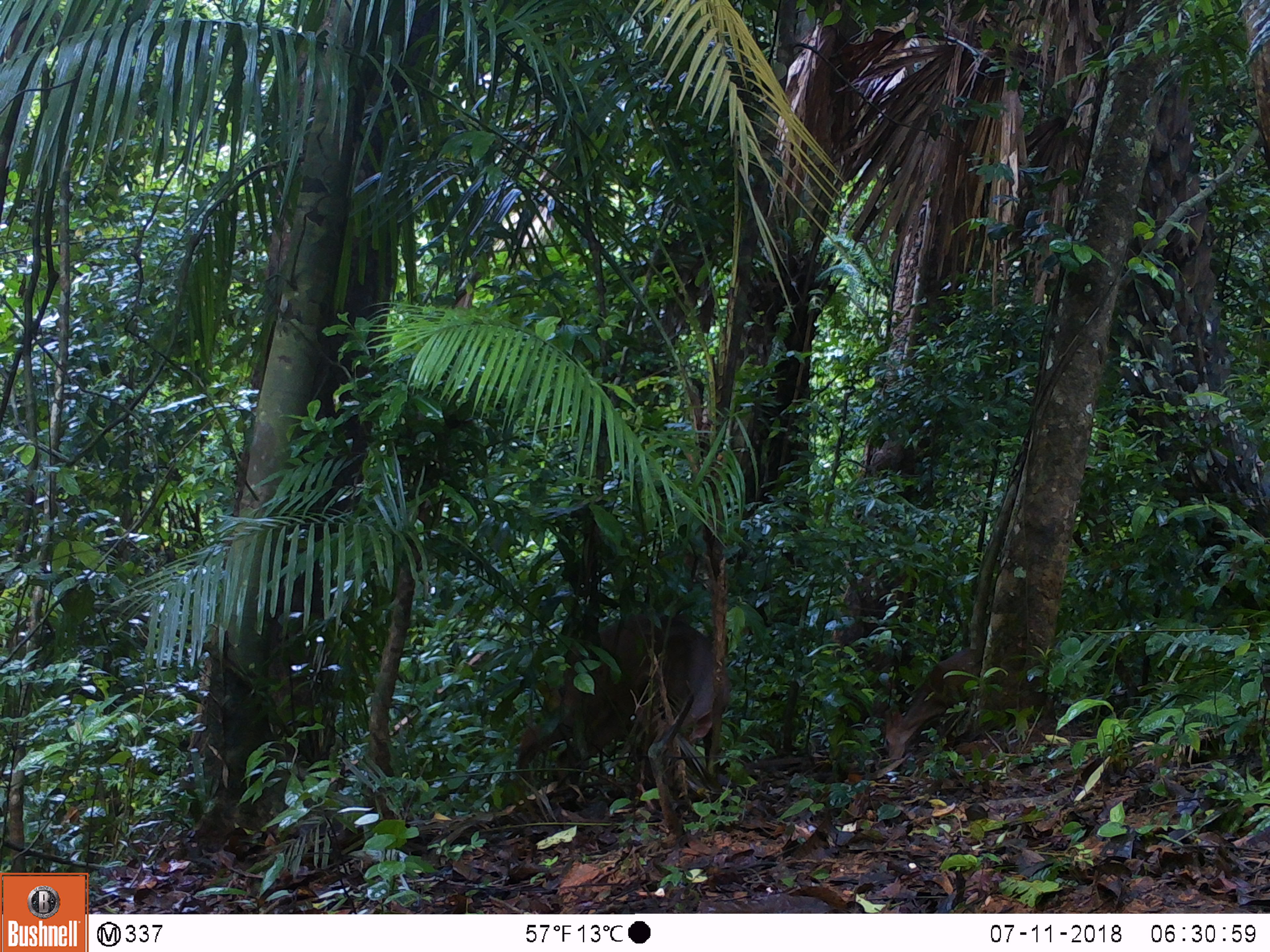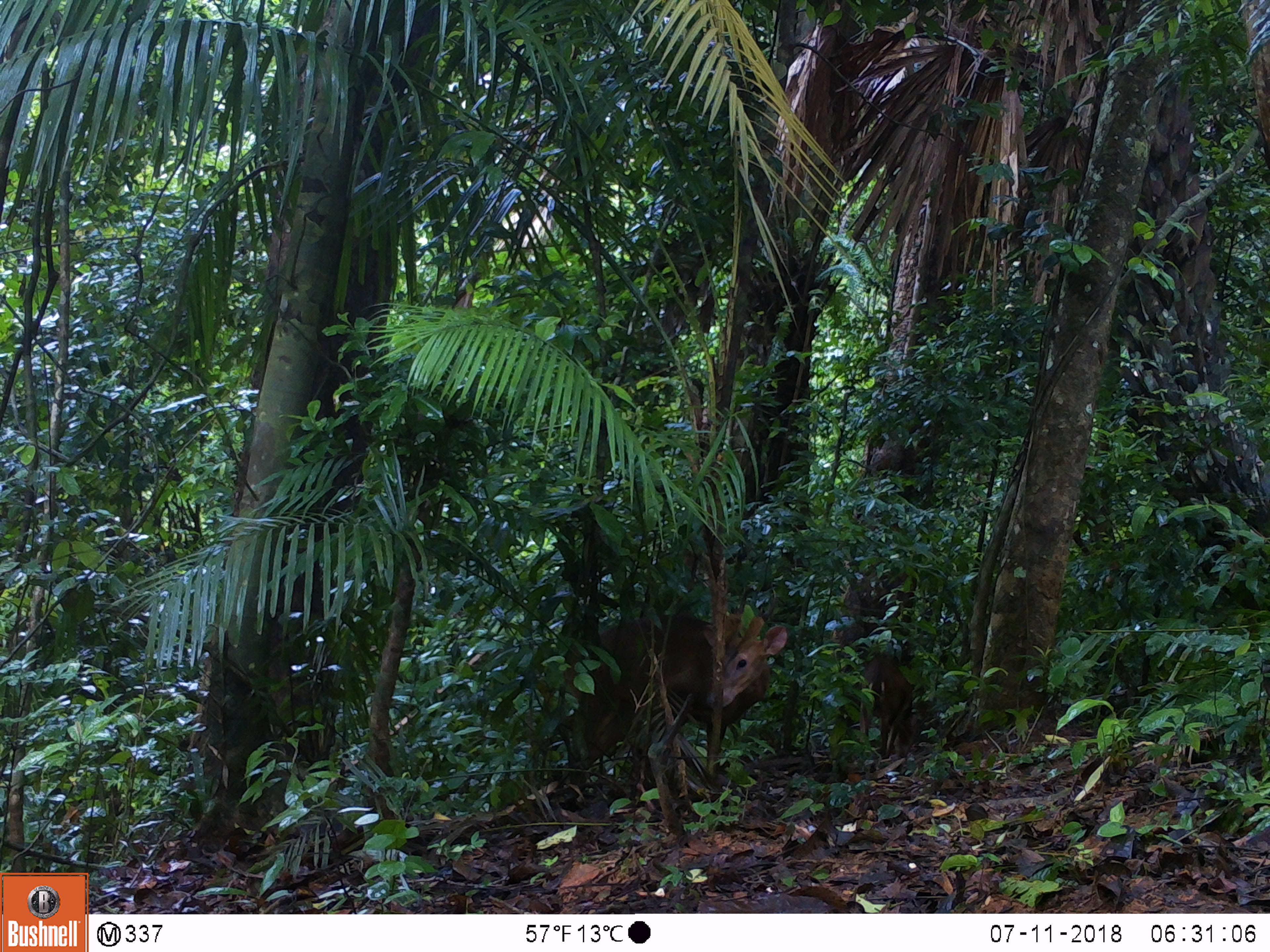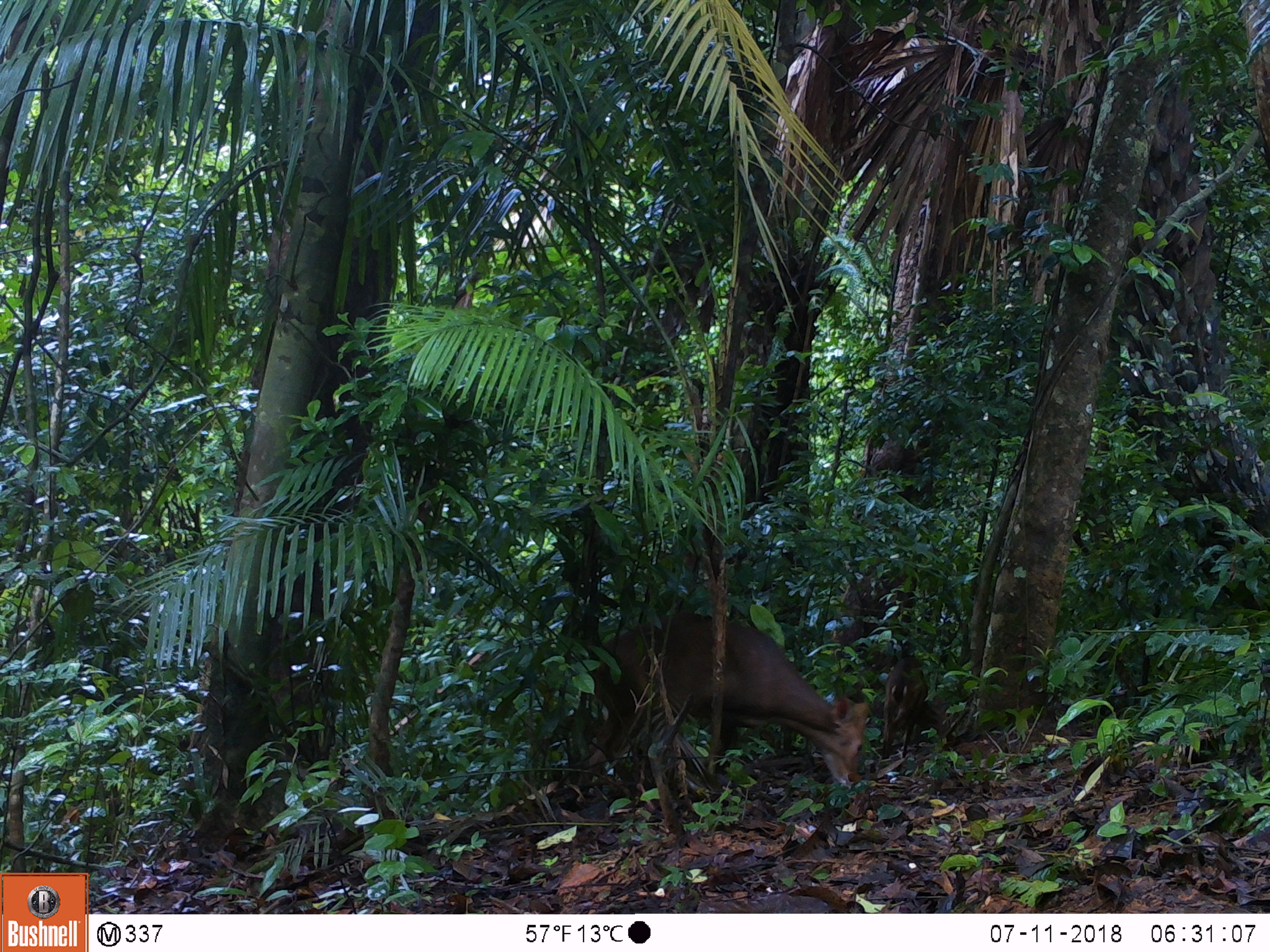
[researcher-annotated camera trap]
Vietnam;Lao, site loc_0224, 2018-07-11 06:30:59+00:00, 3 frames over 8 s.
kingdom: Animalia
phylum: Chordata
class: Mammalia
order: Artiodactyla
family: Cervidae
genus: Muntiacus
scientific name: Muntiacus vuquangensis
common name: large-antlered muntjac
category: large antlered muntjac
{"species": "large antlered muntjac (large-antlered muntjac) (Muntiacus vuquangensis)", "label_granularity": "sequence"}